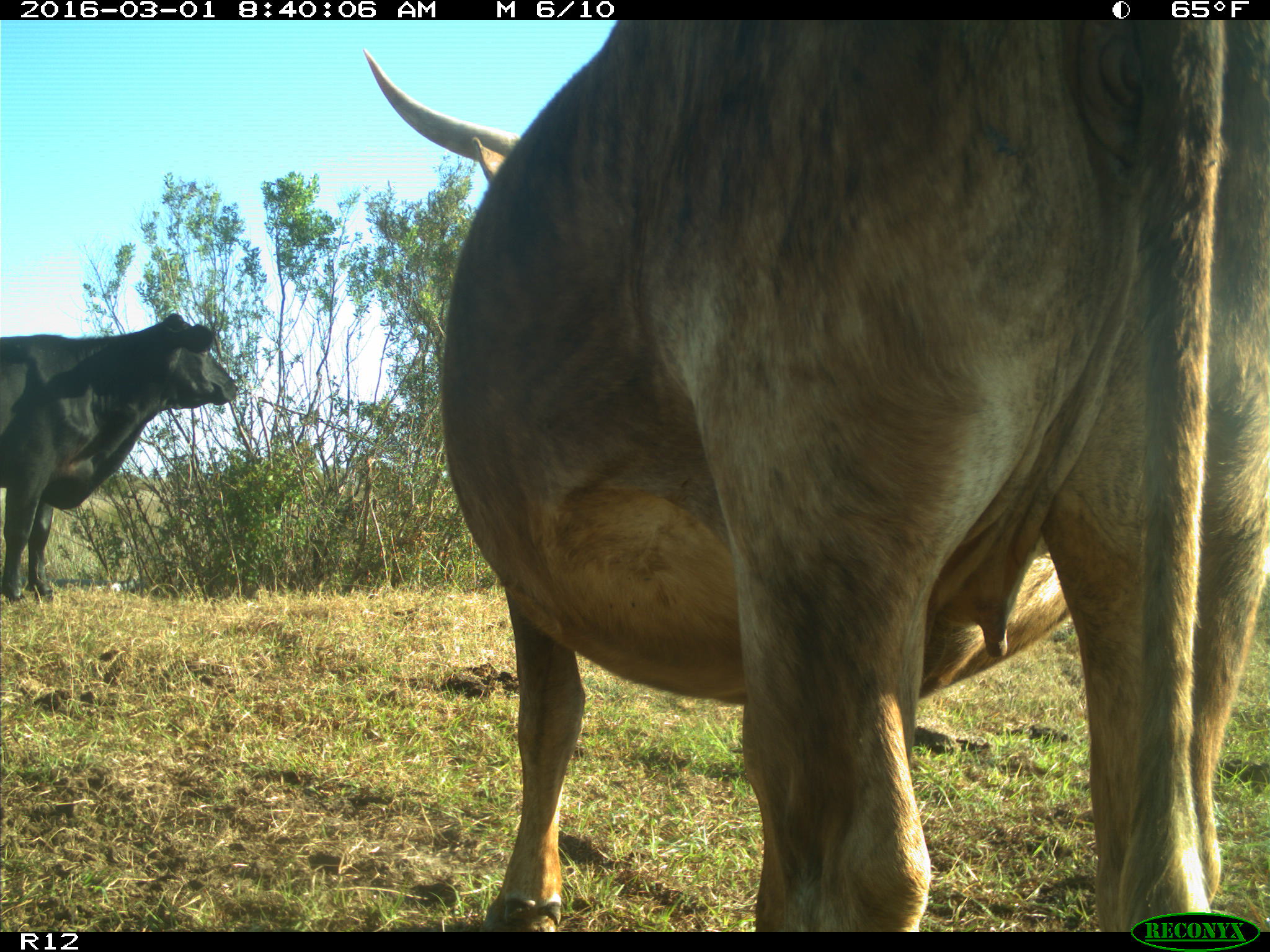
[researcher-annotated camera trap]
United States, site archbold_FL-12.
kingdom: Animalia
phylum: Chordata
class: Mammalia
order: Artiodactyla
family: Bovidae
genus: Bos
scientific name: Bos taurus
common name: domestic cow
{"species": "Bos taurus (domestic cow)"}